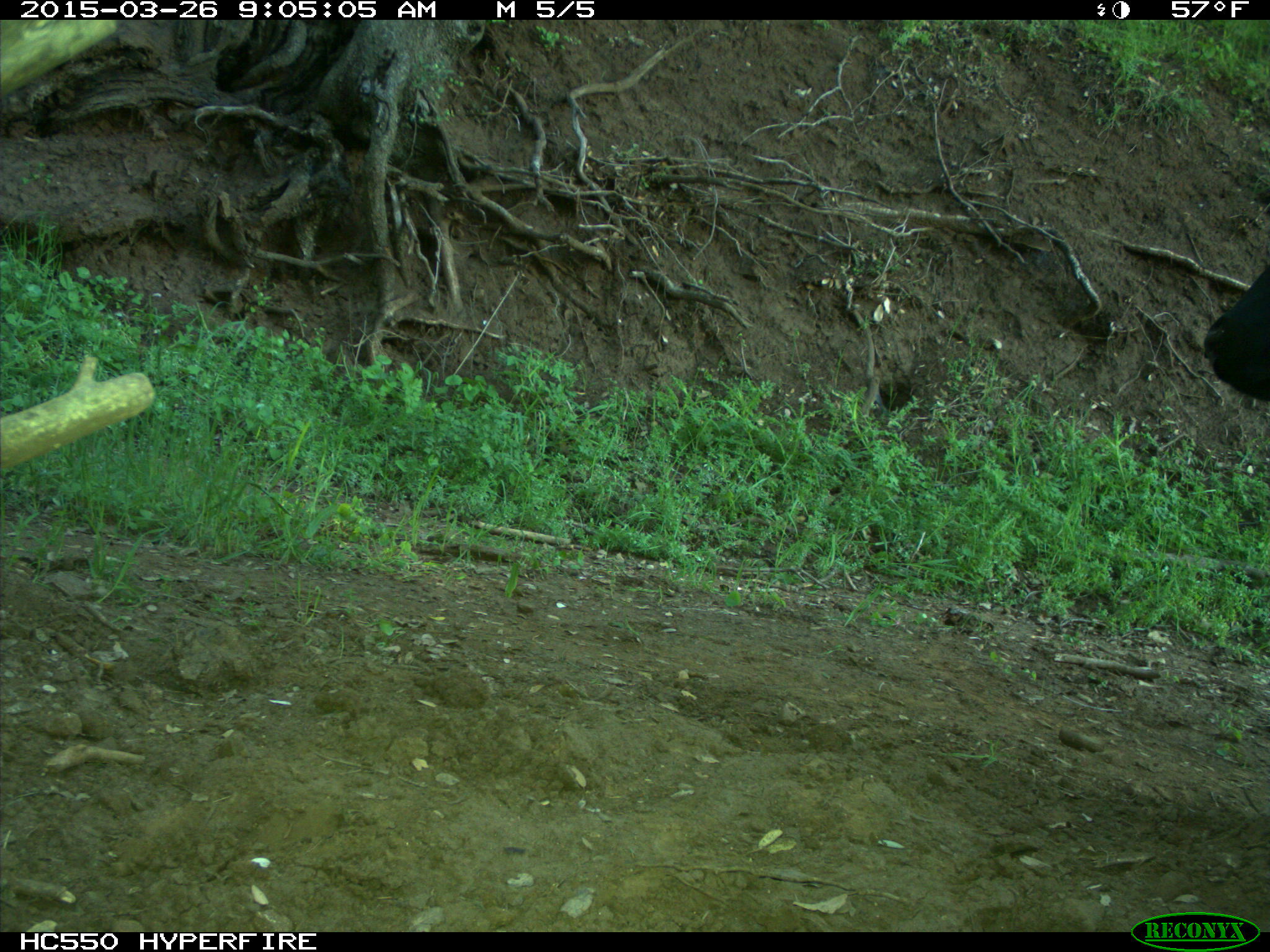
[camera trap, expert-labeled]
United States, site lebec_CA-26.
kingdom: Animalia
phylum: Chordata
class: Mammalia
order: Artiodactyla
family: Bovidae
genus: Bos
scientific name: Bos taurus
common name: domestic cow